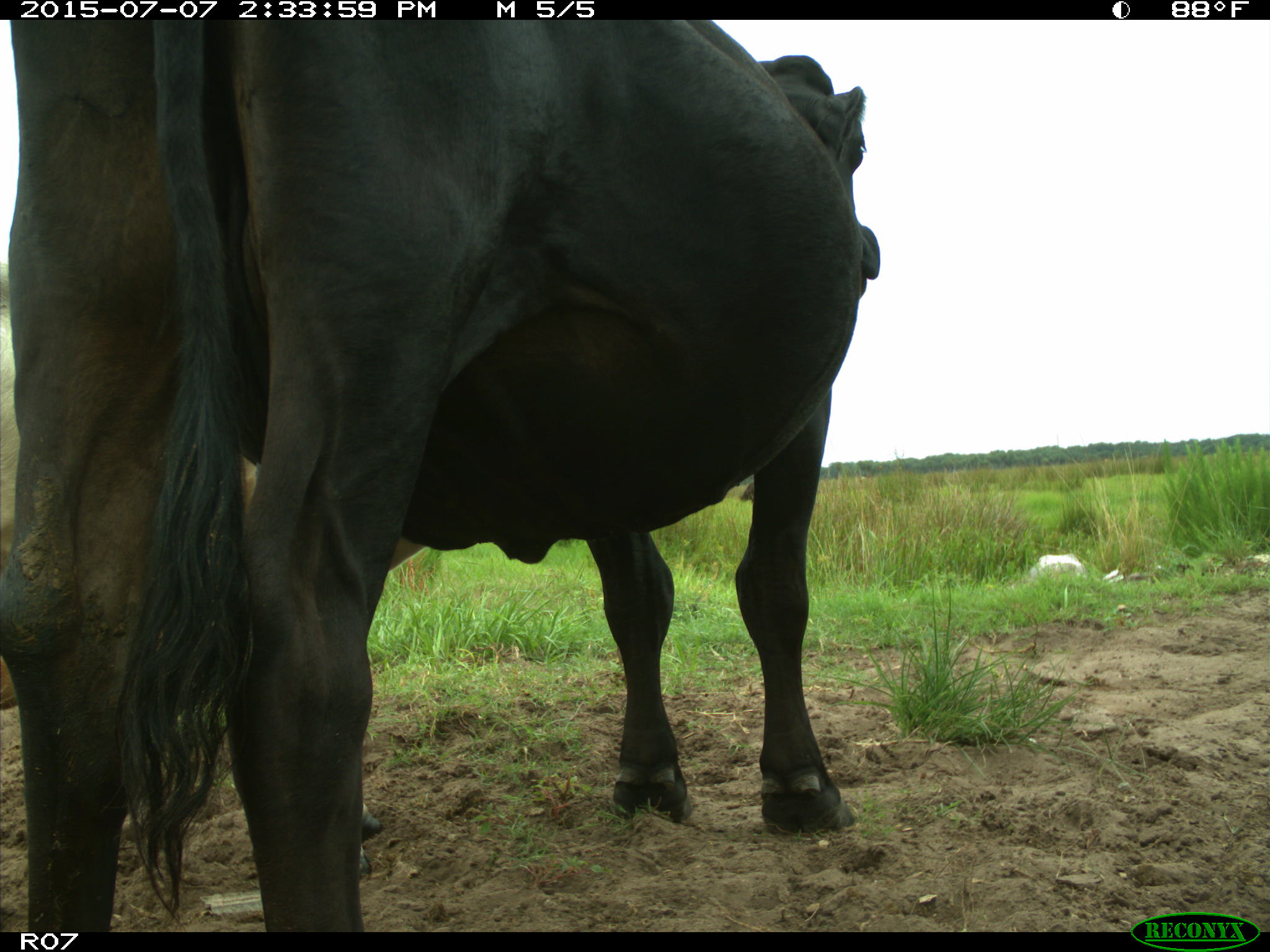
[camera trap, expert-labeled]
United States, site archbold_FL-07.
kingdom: Animalia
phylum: Chordata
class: Mammalia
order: Artiodactyla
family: Bovidae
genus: Bos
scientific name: Bos taurus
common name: domestic cow